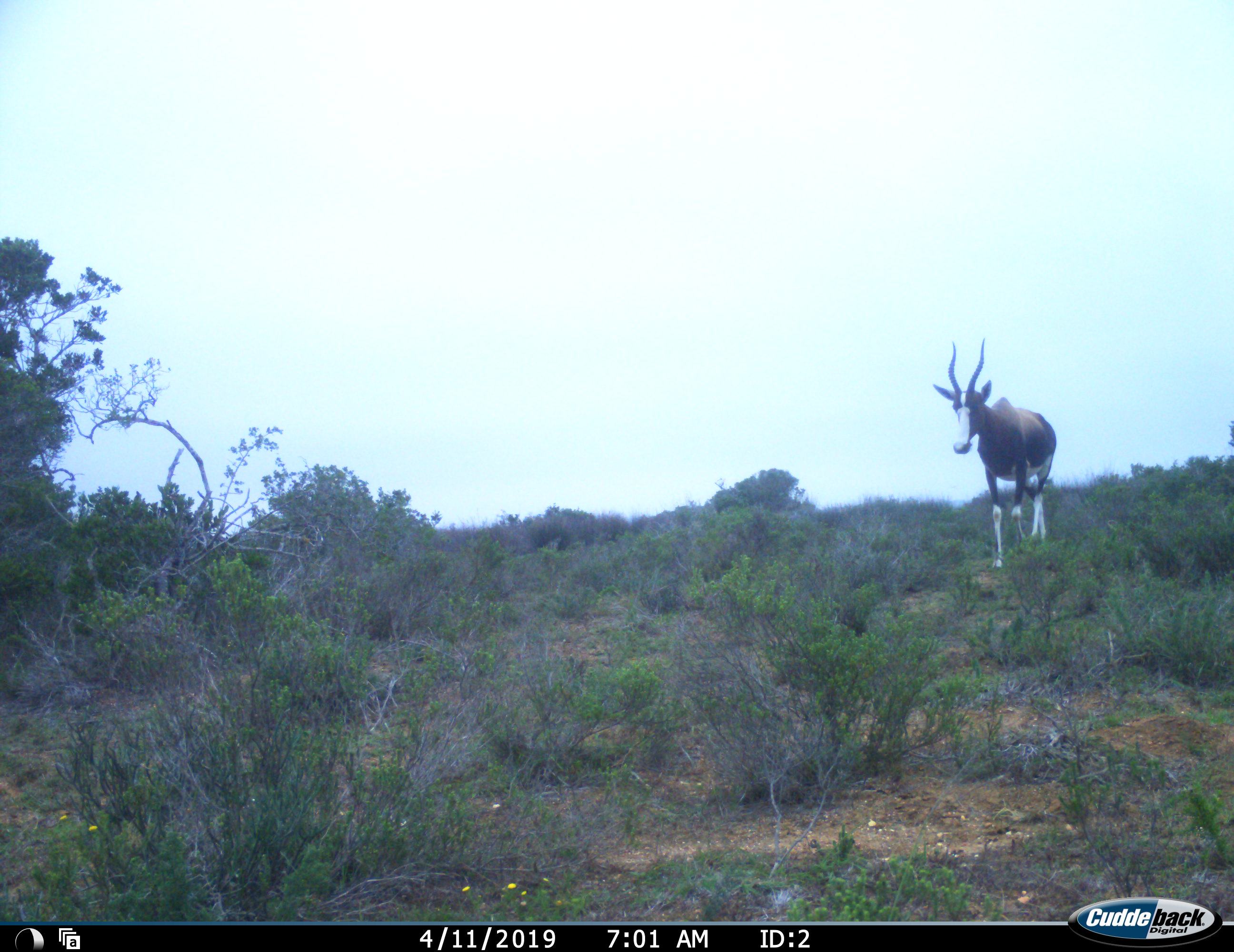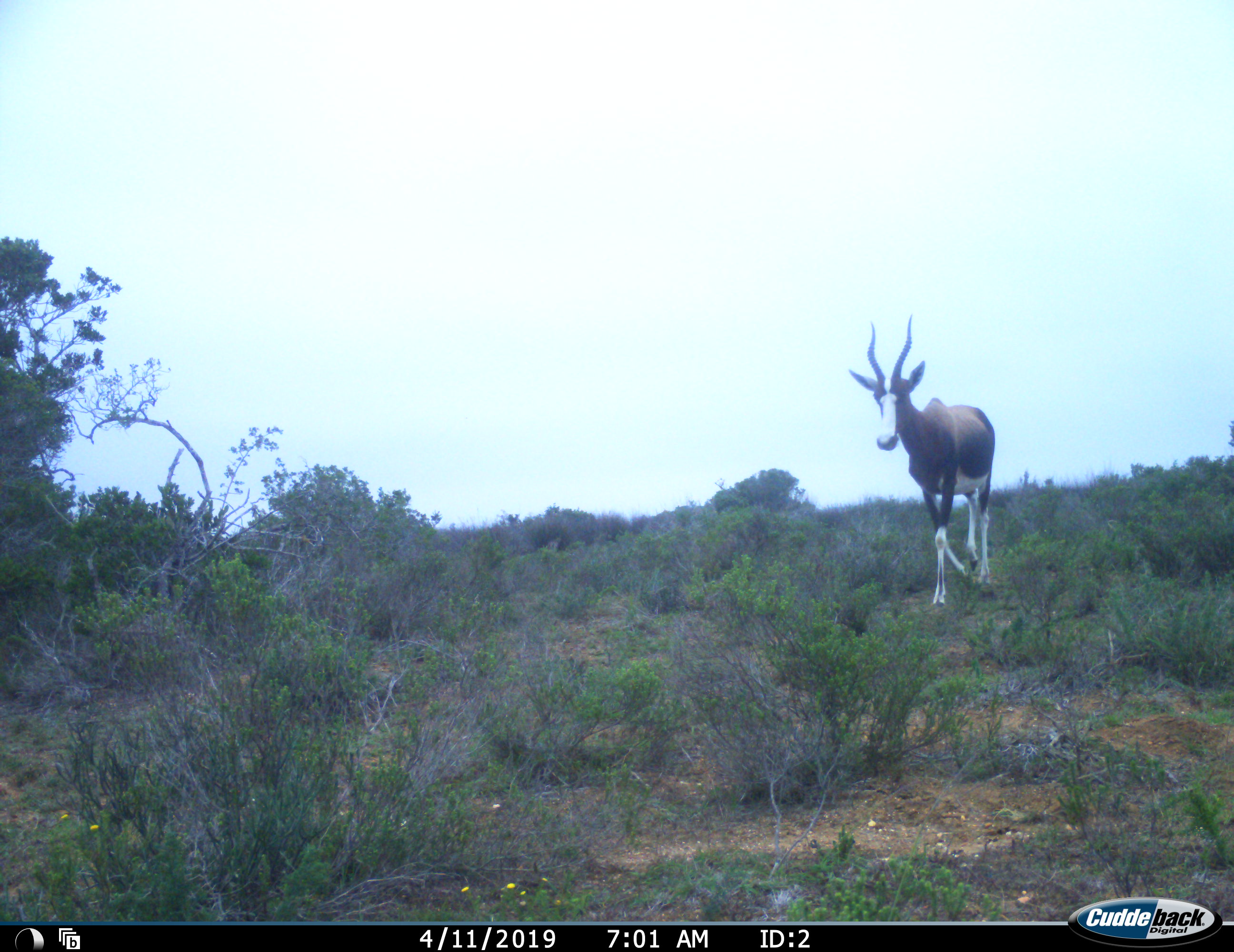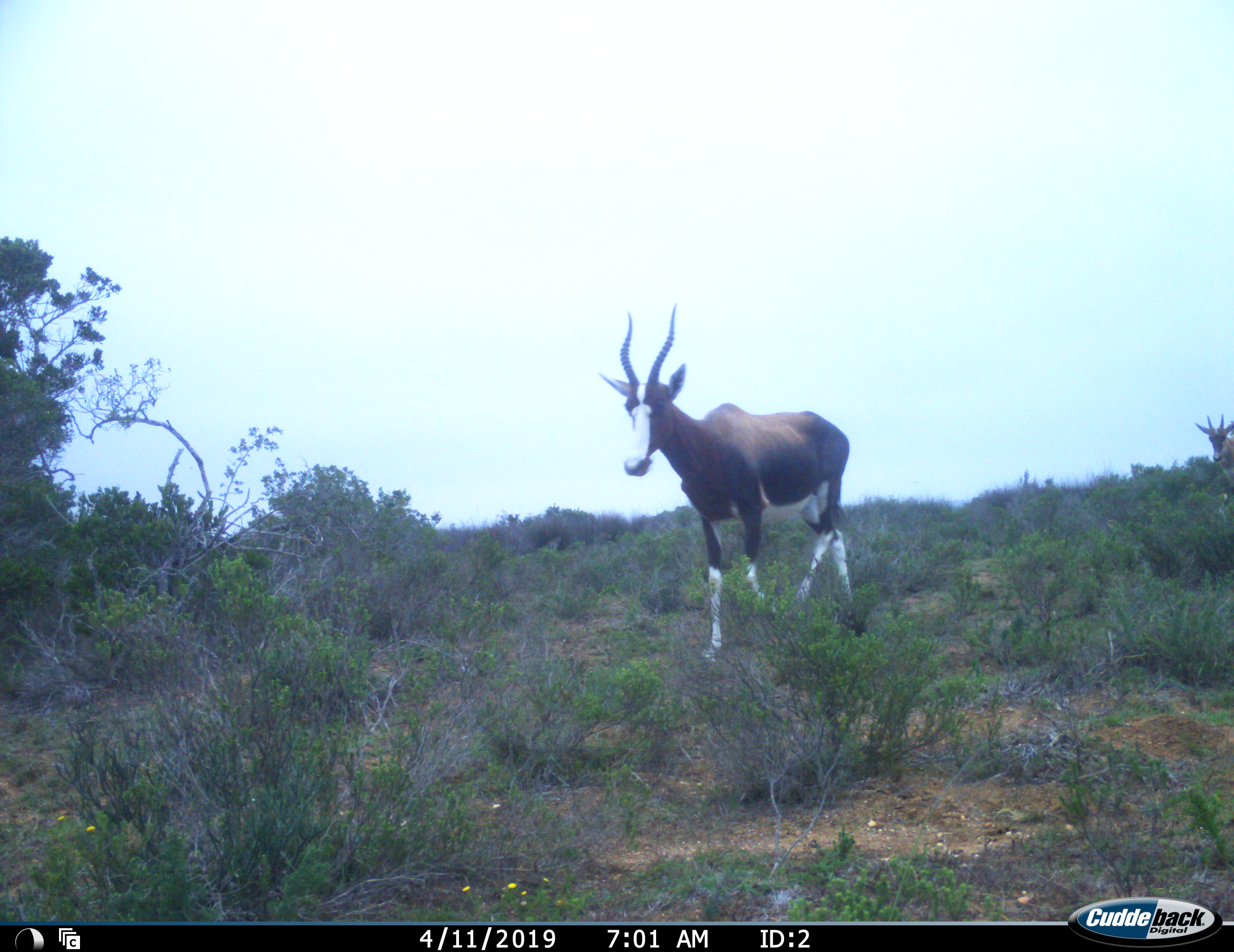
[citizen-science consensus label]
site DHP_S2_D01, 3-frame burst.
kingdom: Animalia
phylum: Chordata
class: Mammalia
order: Artiodactyla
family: Bovidae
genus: Damaliscus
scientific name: Damaliscus pygargus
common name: bontebok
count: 2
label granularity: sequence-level